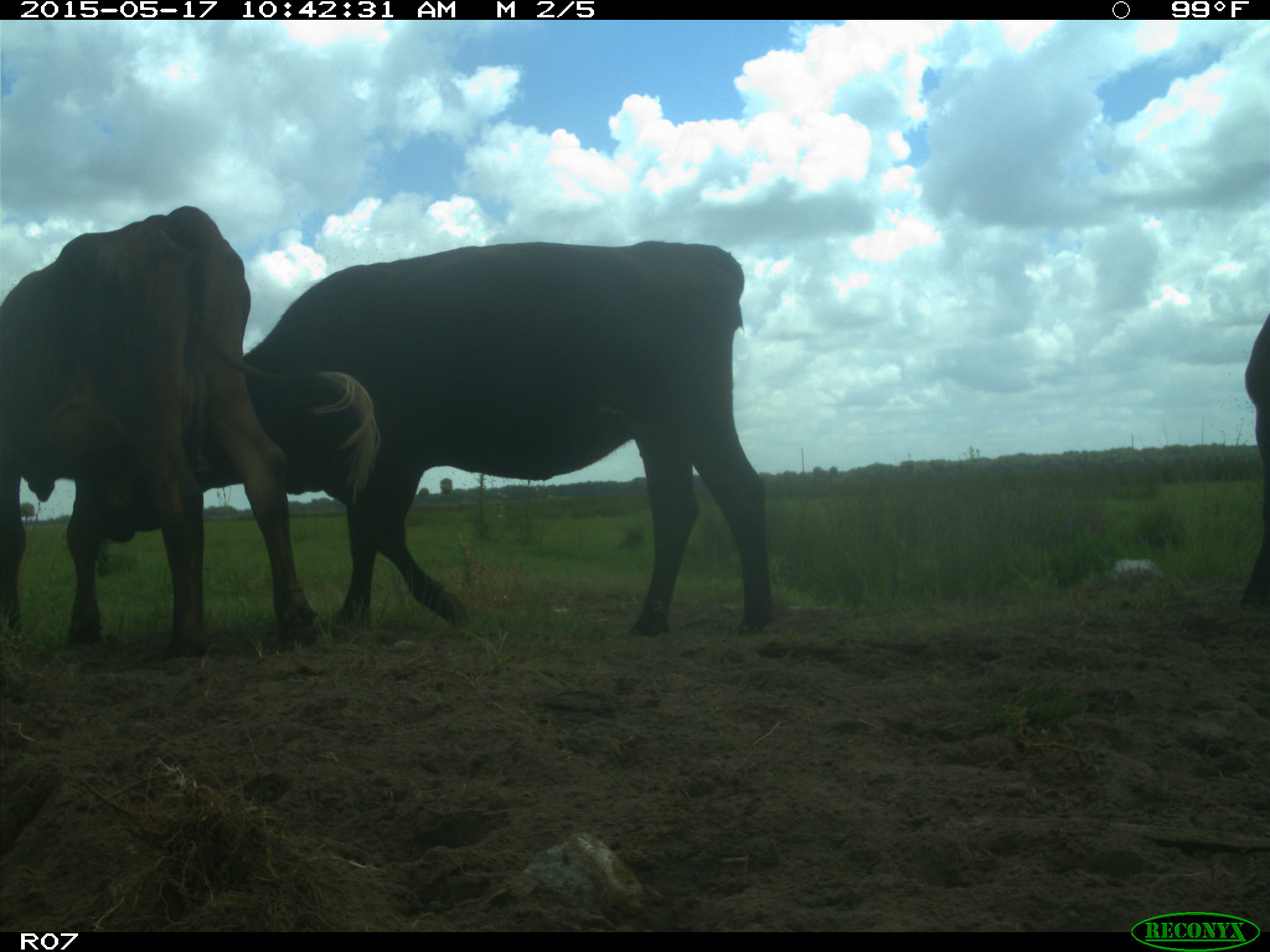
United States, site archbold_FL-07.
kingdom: Animalia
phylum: Chordata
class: Mammalia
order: Artiodactyla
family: Bovidae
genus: Bos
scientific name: Bos taurus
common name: domestic cow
Bos taurus (domestic cow).